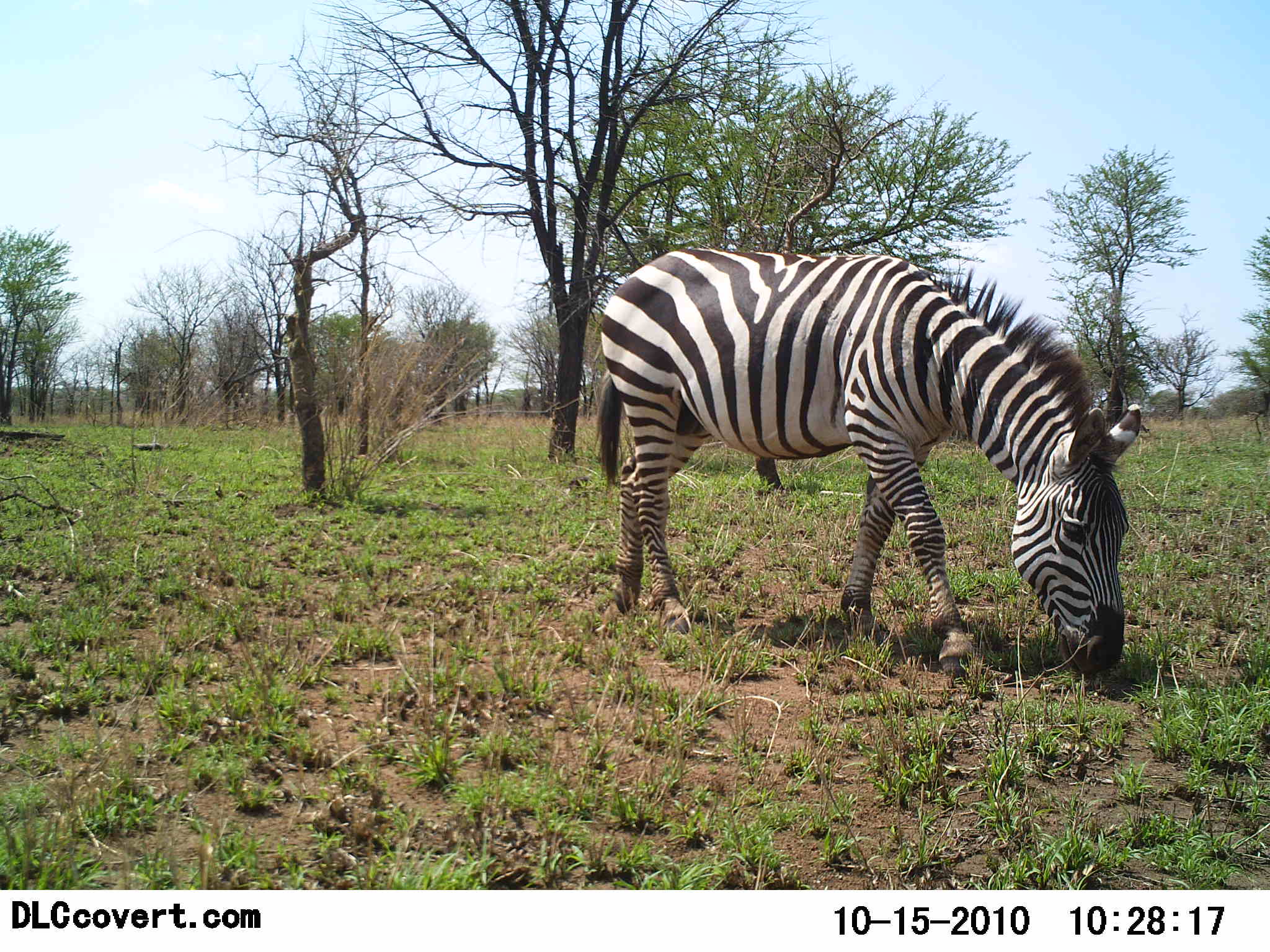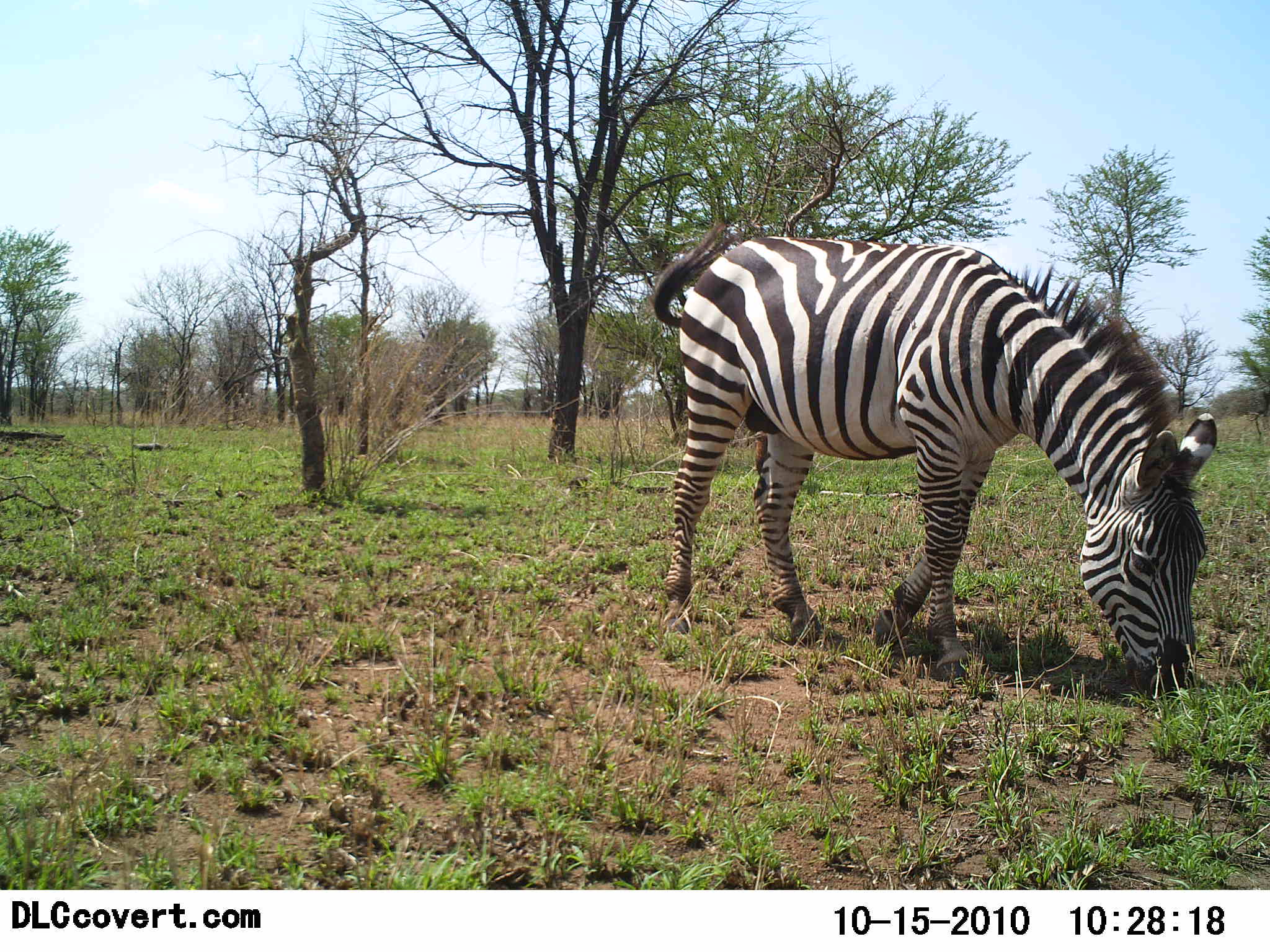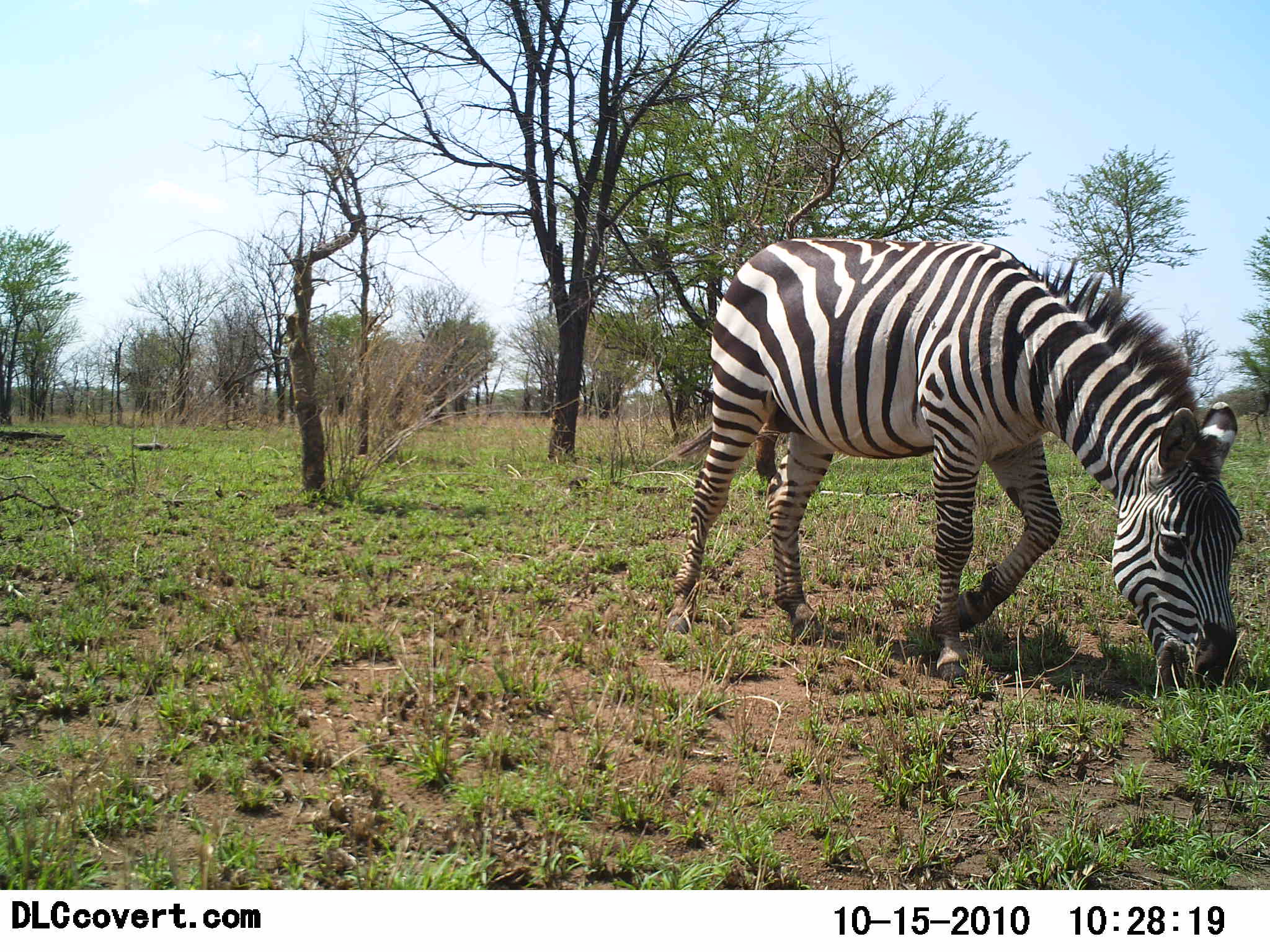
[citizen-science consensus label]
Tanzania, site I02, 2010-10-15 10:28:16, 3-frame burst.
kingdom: Animalia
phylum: Chordata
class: Mammalia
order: Perissodactyla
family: Equidae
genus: Equus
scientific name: Equus quagga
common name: plains zebra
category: zebra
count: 1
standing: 18%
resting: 0%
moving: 18%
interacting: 0%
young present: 0%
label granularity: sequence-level